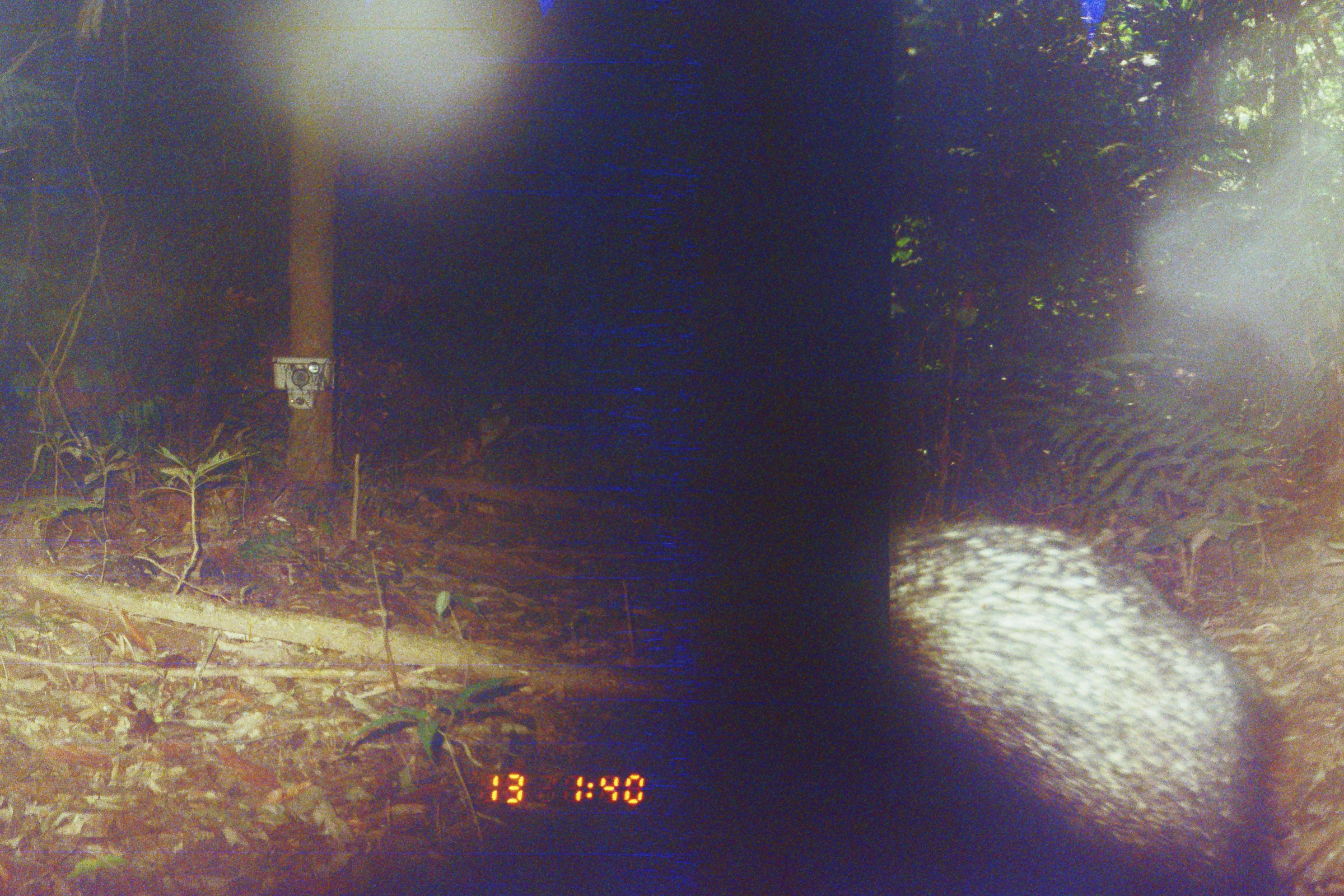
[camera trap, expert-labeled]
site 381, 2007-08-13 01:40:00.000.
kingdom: Animalia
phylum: Chordata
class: Mammalia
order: Artiodactyla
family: Tayassuidae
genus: Tayassu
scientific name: Tayassu pecari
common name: white-lipped peccary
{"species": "Tayassu pecari (white-lipped peccary)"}